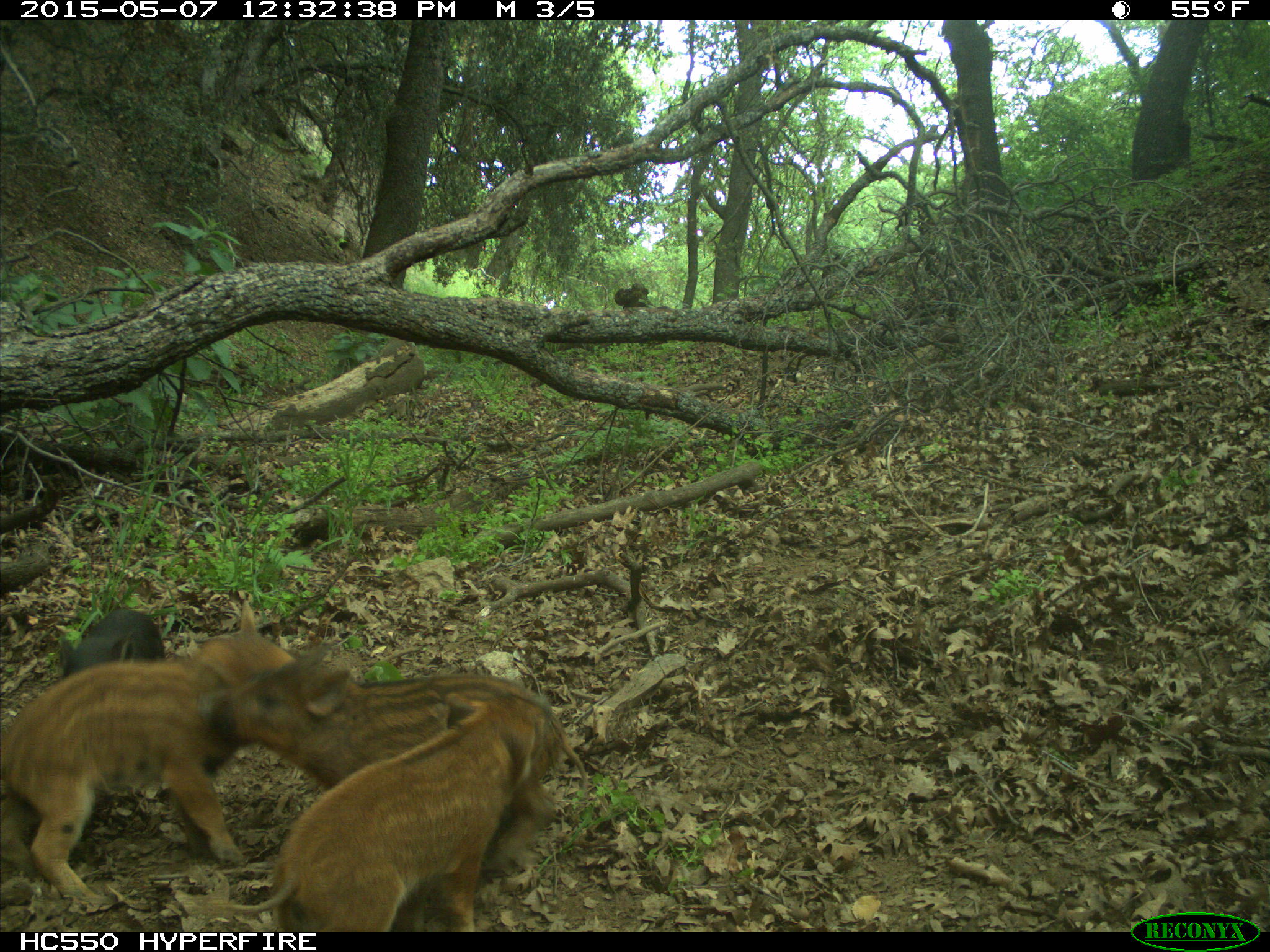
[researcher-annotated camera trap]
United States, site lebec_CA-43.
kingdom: Animalia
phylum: Chordata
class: Mammalia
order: Artiodactyla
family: Suidae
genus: Sus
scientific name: Sus scrofa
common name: wild boar